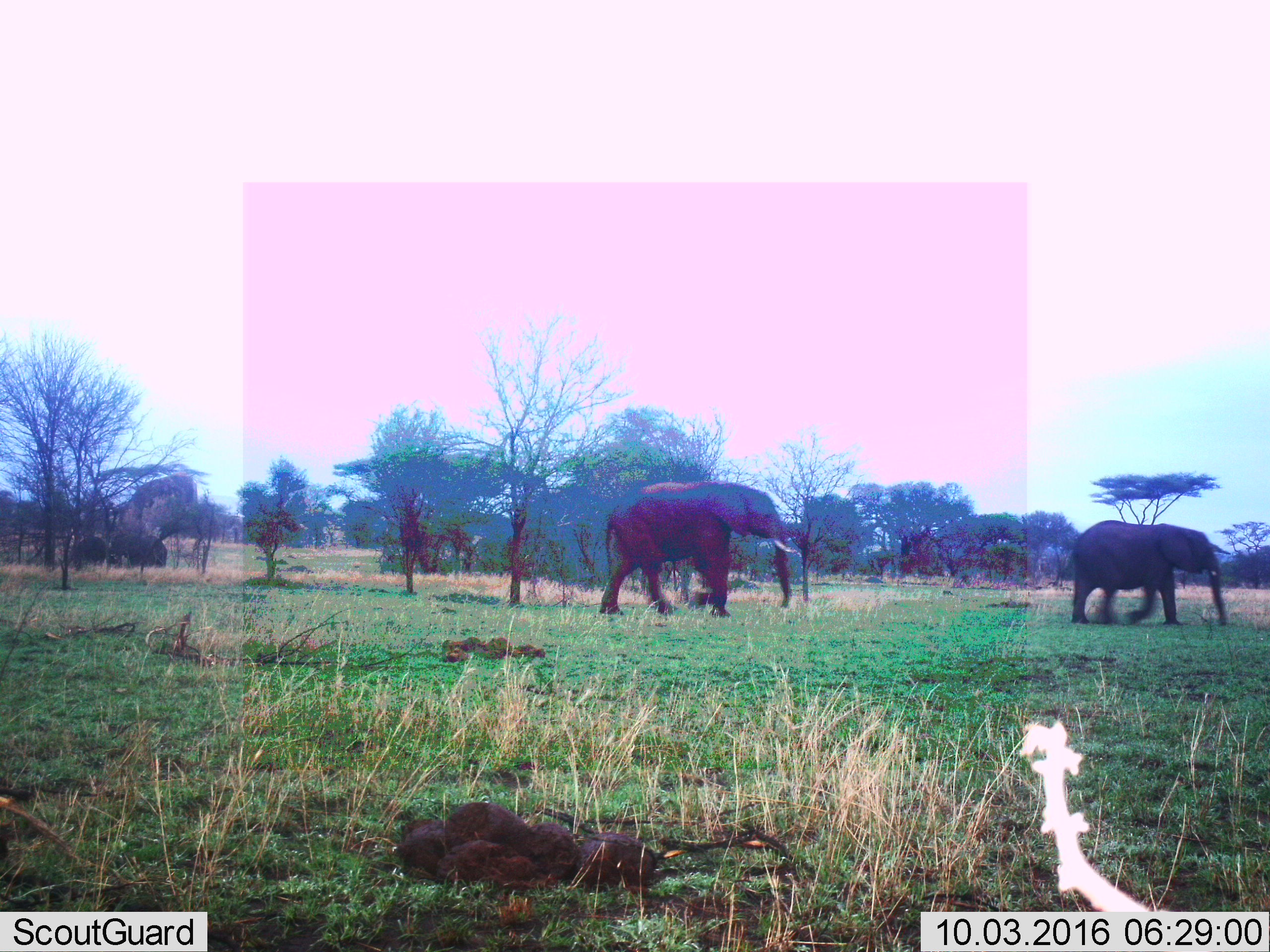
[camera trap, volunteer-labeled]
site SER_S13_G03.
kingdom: Animalia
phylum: Chordata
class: Mammalia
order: Proboscidea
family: Elephantidae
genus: Loxodonta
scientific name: Loxodonta africana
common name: african bush elephant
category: elephant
Elephant (african bush elephant) (Loxodonta africana), count 2. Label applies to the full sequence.